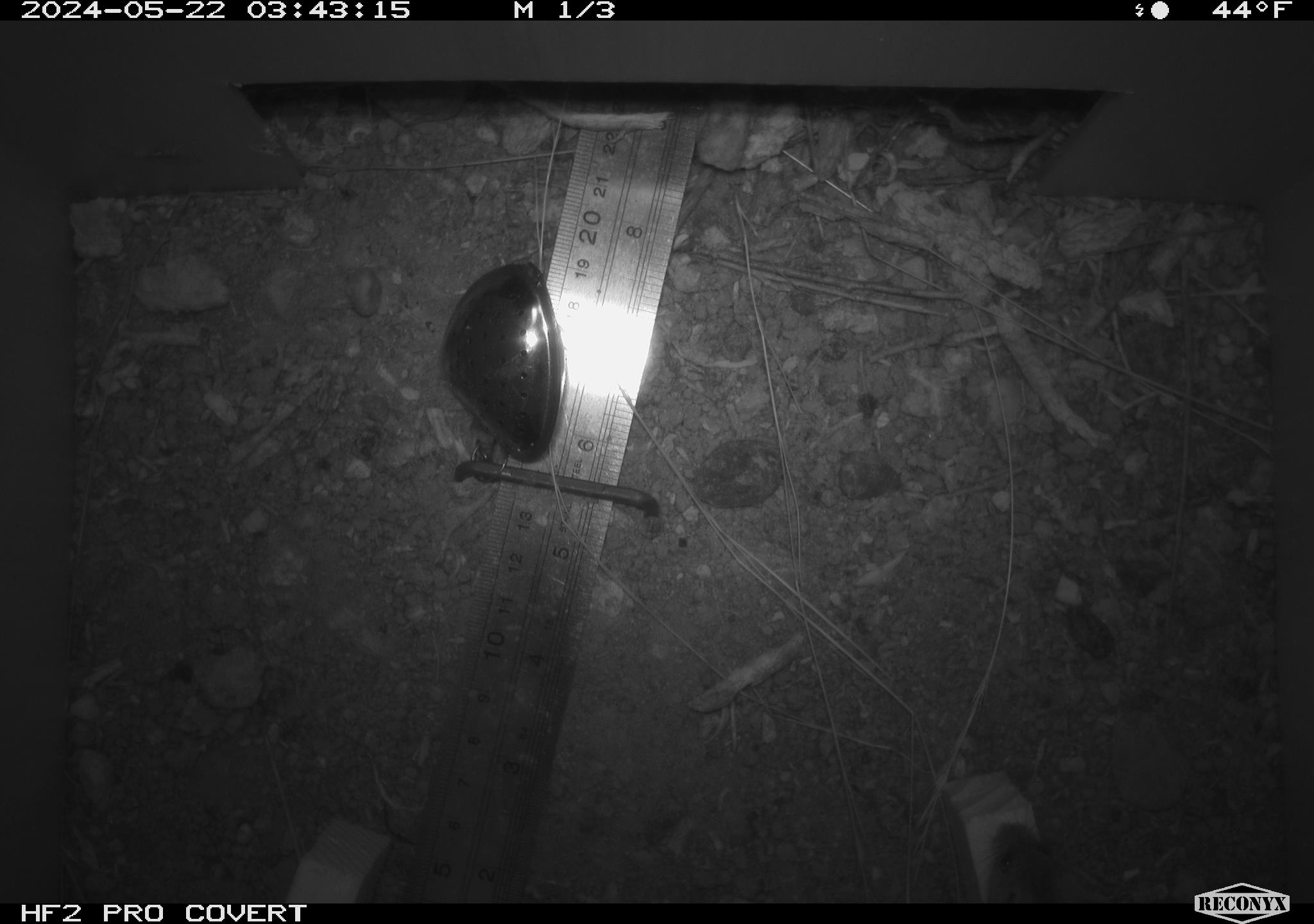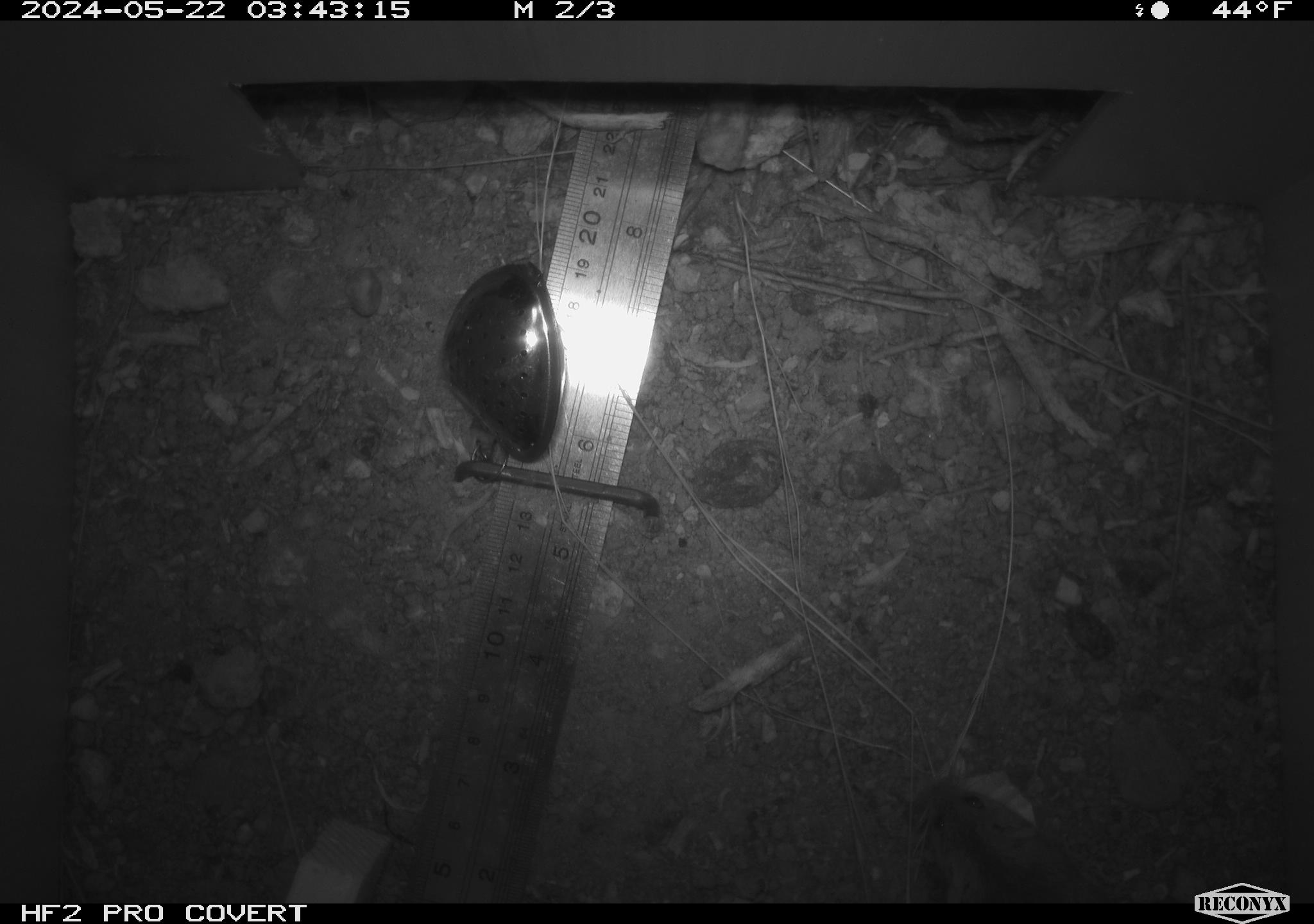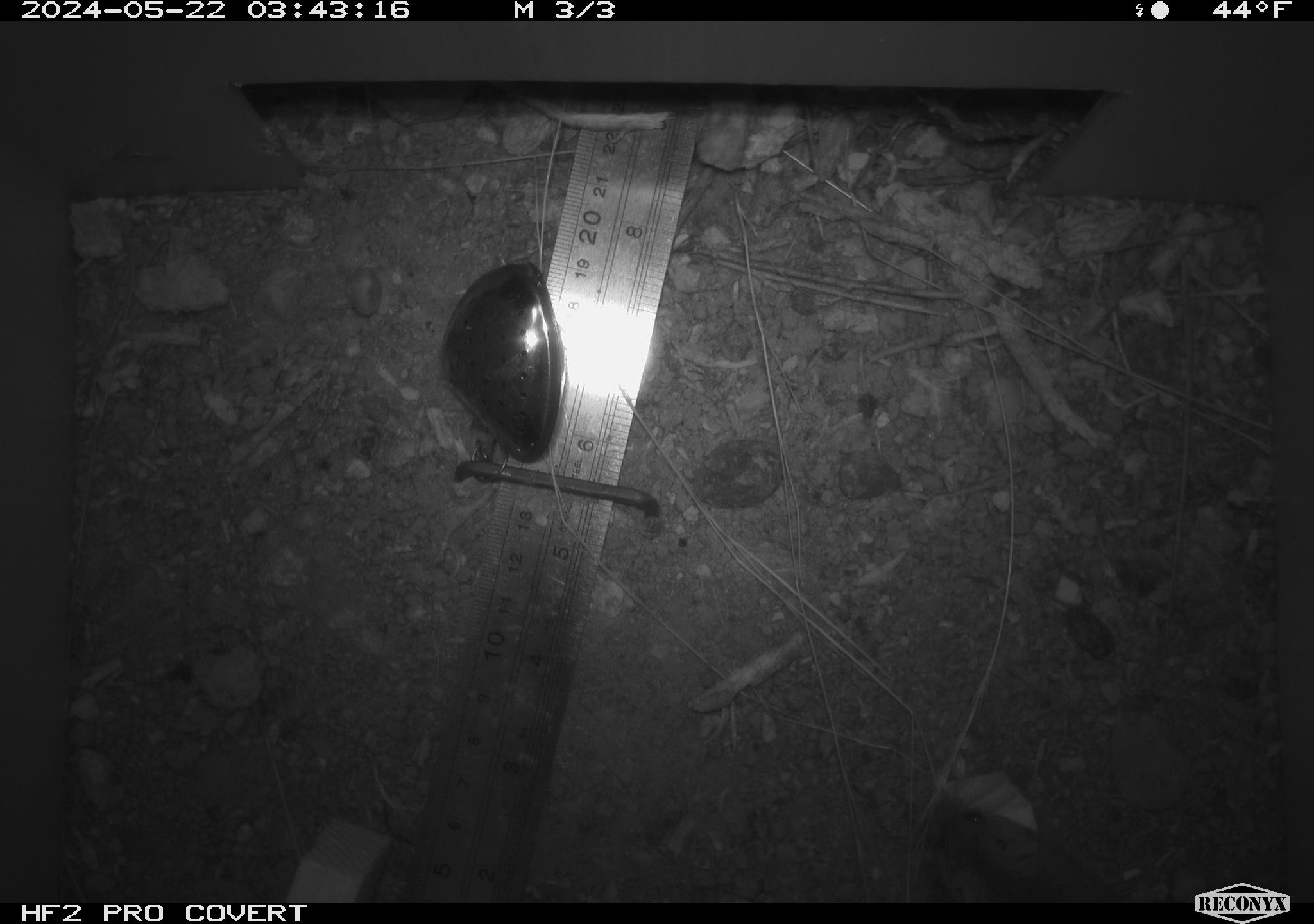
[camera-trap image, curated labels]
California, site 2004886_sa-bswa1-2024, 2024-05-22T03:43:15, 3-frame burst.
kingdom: Animalia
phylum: Chordata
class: Mammalia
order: Rodentia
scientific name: Rodentia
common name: mouse species